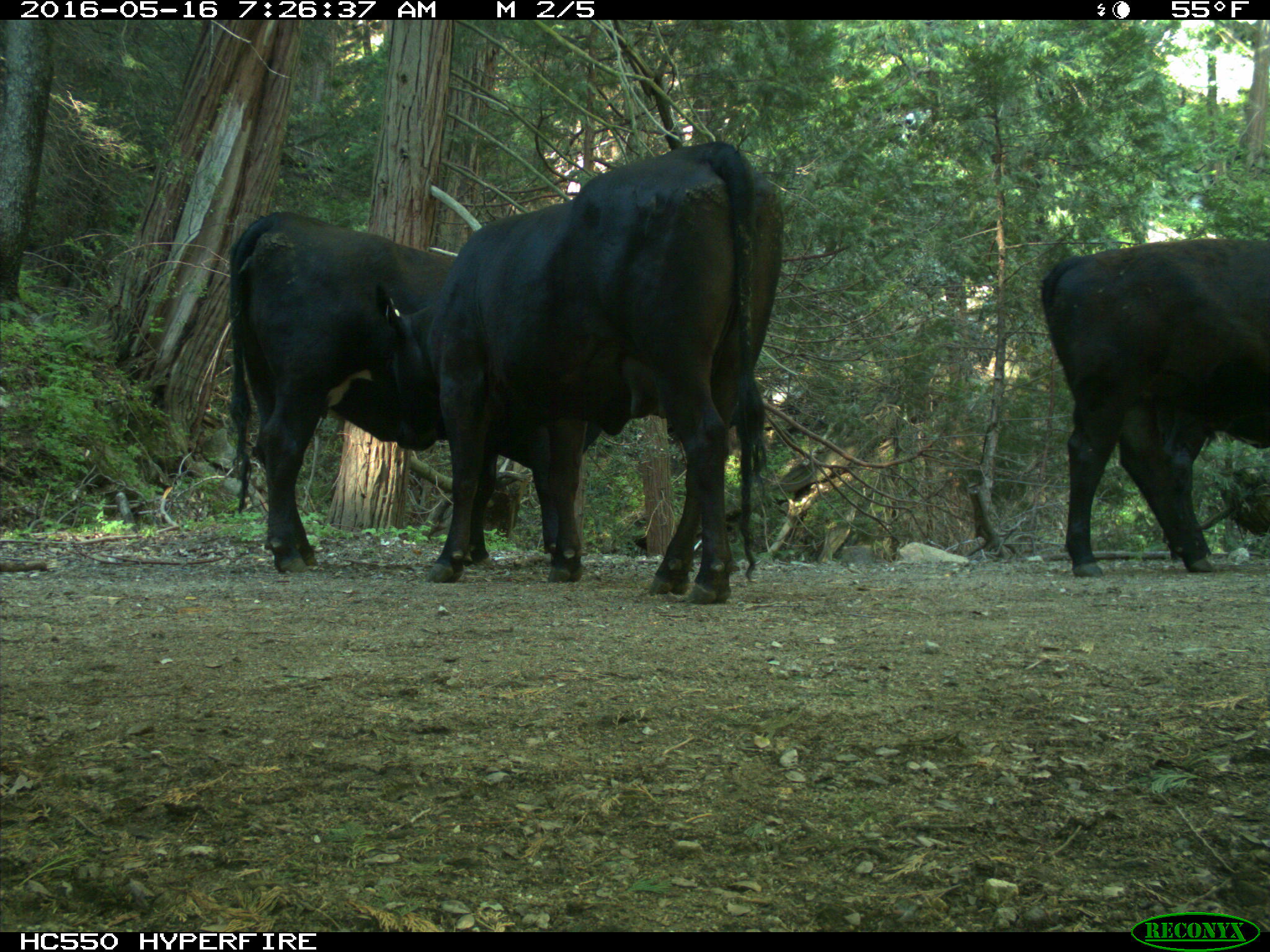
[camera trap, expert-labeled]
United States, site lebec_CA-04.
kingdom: Animalia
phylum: Chordata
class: Mammalia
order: Artiodactyla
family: Bovidae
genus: Bos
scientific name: Bos taurus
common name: domestic cow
Bos taurus (domestic cow).